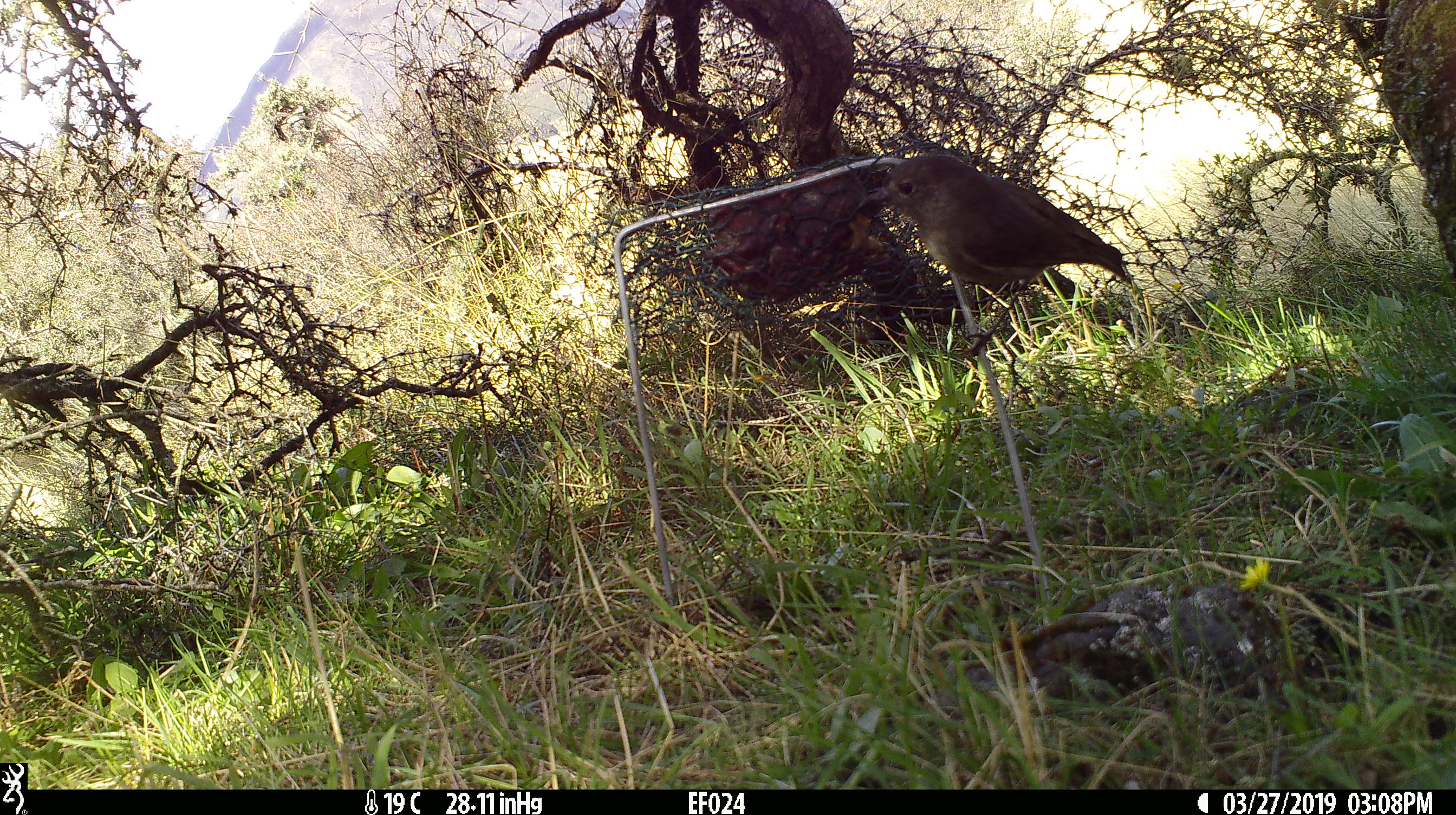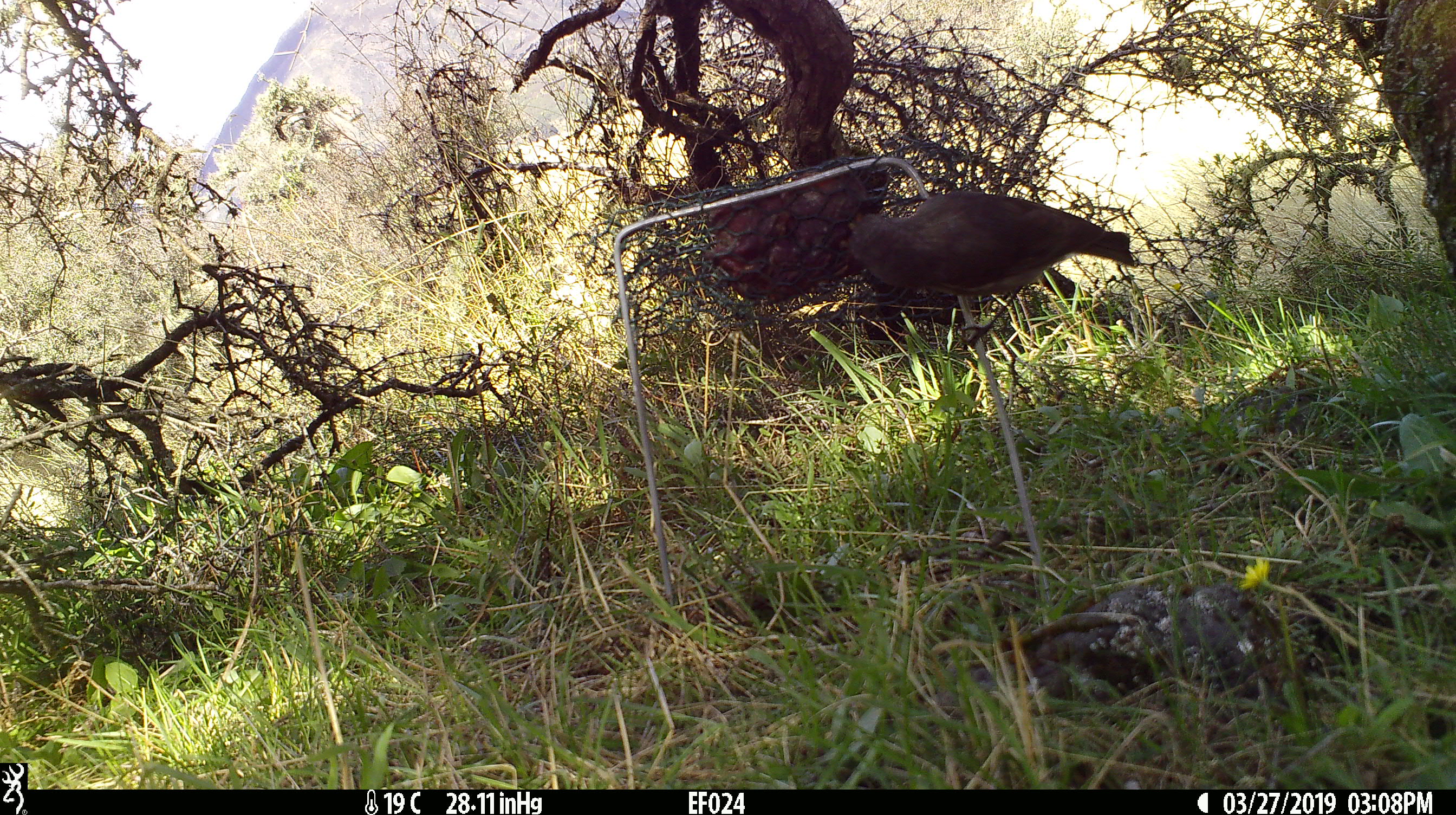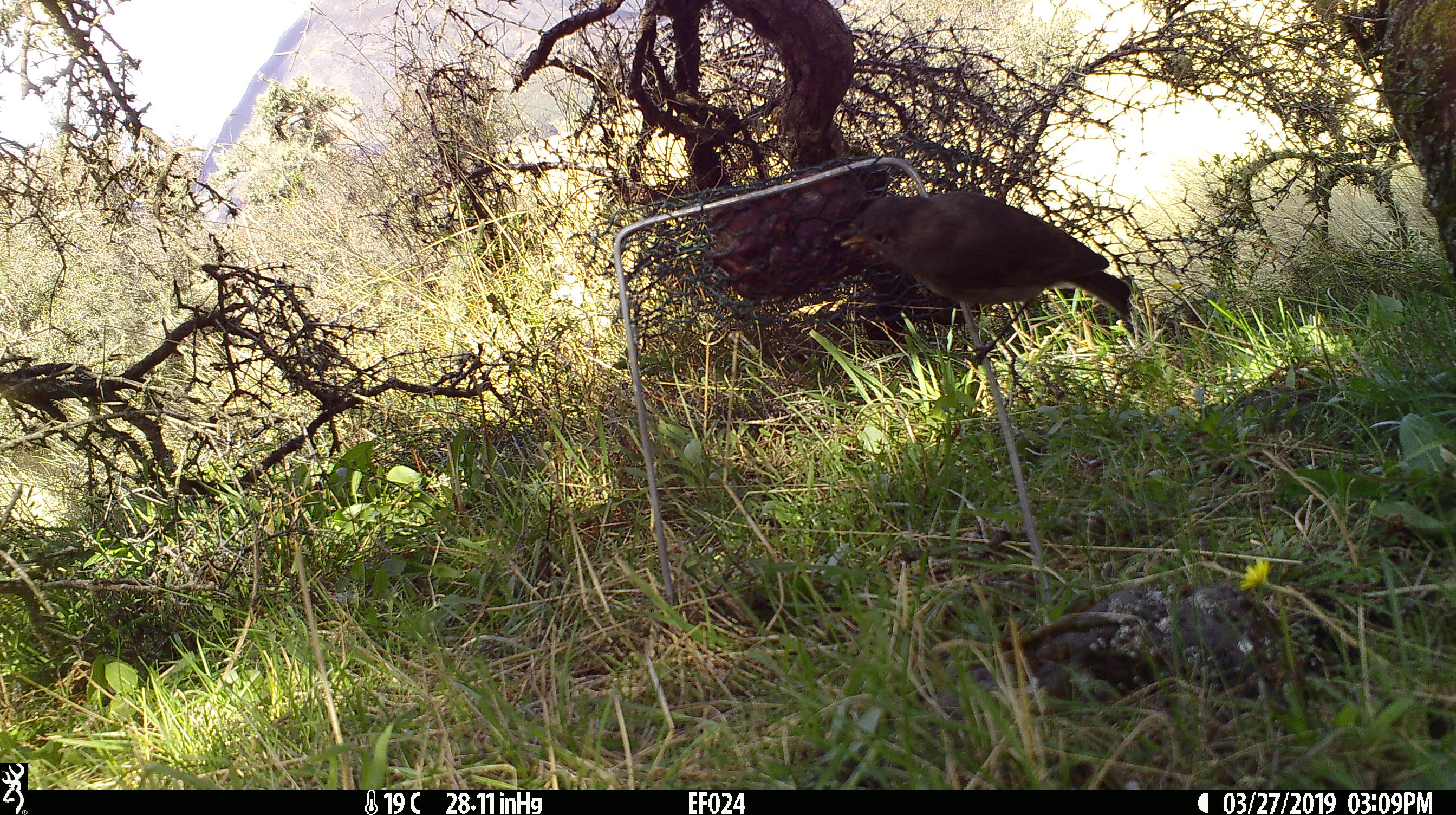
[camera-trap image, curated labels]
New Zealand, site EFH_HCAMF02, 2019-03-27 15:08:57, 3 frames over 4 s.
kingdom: Animalia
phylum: Chordata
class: Aves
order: Passeriformes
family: Petroicidae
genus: Petroica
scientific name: Petroica australis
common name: new zealand robin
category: robin